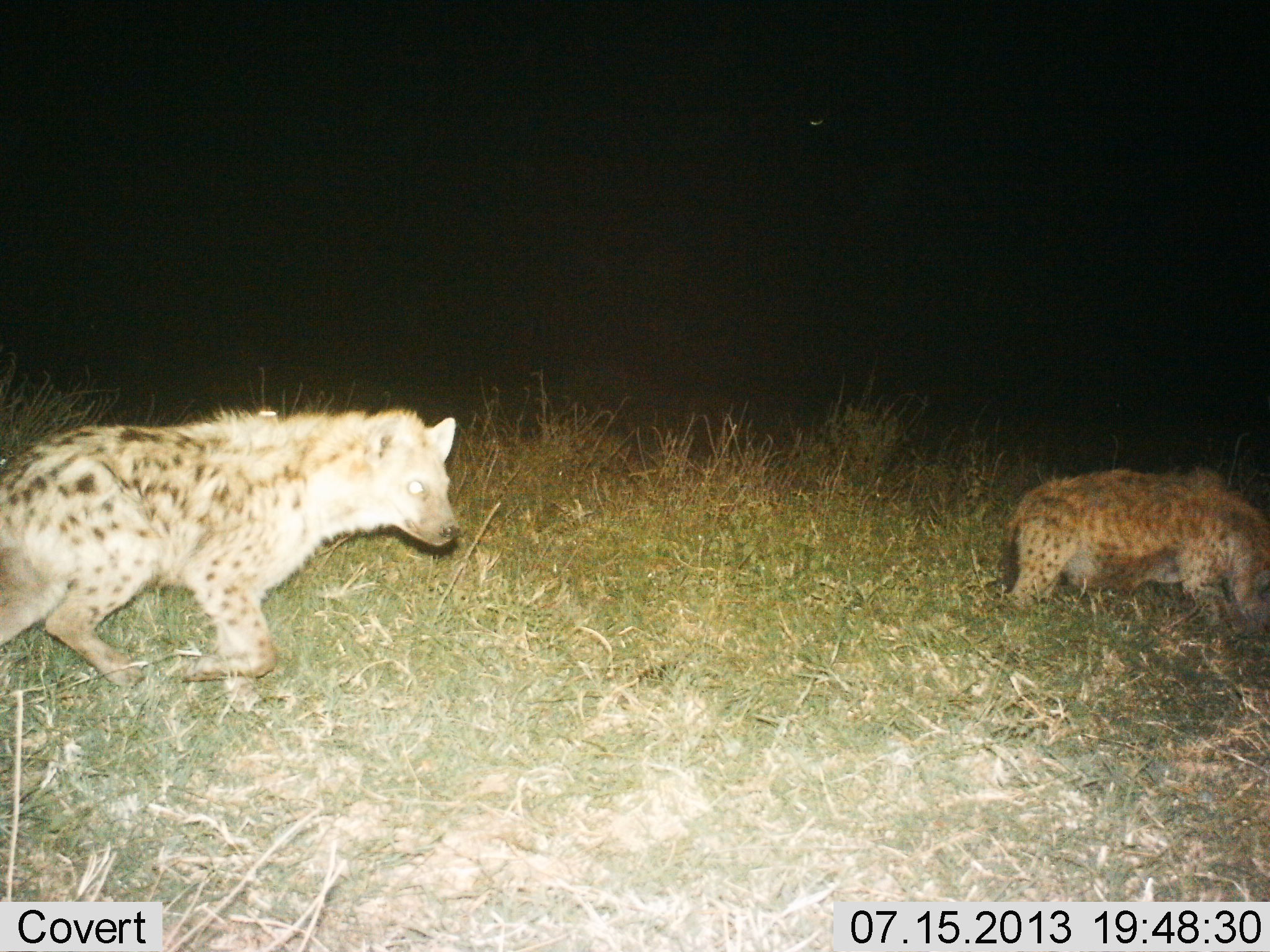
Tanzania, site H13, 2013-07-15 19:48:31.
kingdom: Animalia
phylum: Chordata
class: Mammalia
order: Carnivora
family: Hyaenidae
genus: Crocuta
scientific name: Crocuta crocuta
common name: spotted hyena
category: hyenaspotted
Hyenaspotted (spotted hyena) (Crocuta crocuta), count 2. Behavior (volunteer vote fractions): standing 0%, resting 0%, moving 100%, interacting 0%. Young present (vote fraction): 0%. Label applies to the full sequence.